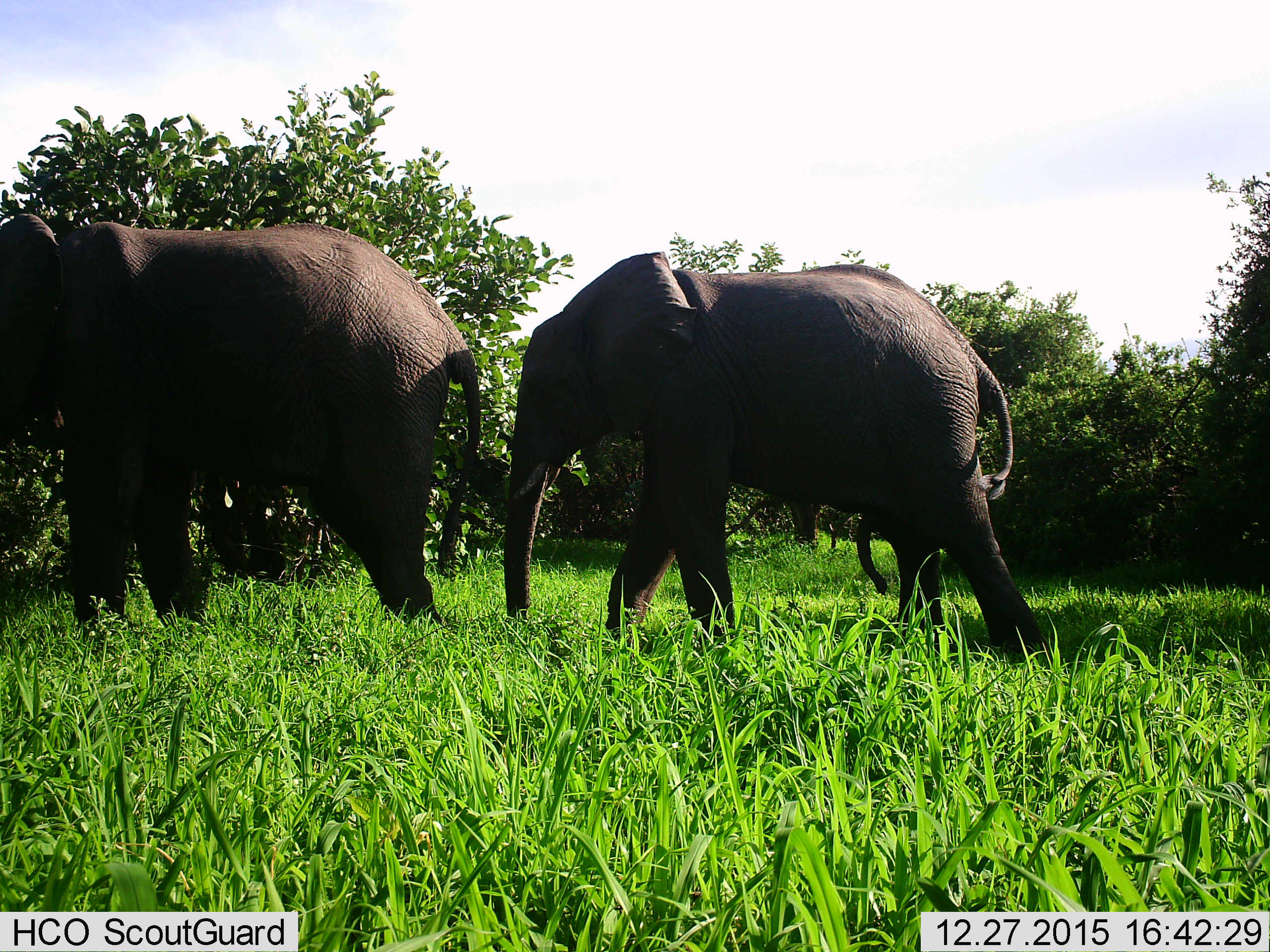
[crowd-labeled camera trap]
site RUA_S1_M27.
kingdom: Animalia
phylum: Chordata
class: Mammalia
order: Proboscidea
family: Elephantidae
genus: Loxodonta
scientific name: Loxodonta africana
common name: african bush elephant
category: elephant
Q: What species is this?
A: Elephant (african bush elephant) (Loxodonta africana).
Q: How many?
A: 2.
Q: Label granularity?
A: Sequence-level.